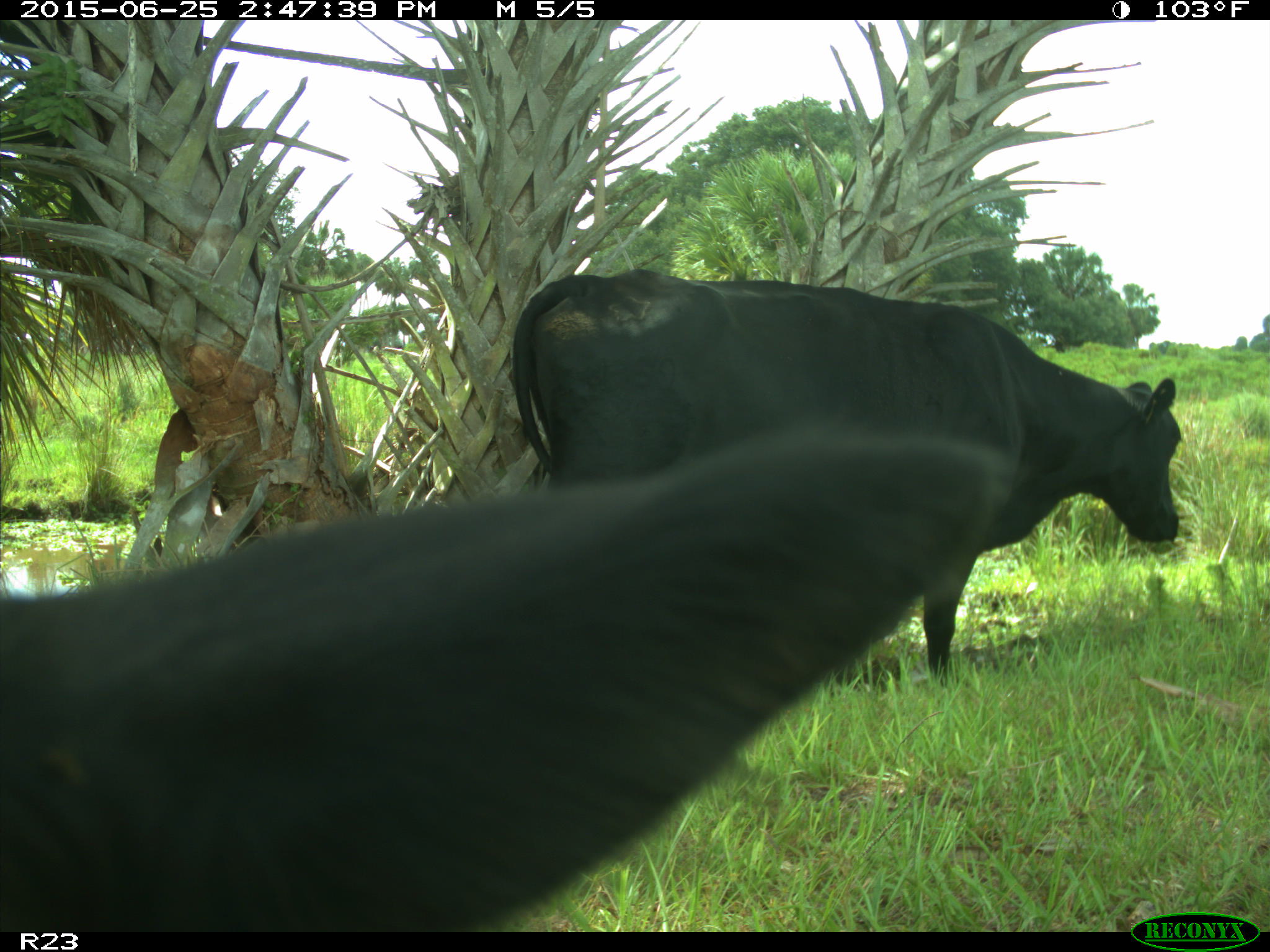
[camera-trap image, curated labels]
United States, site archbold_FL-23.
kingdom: Animalia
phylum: Chordata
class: Mammalia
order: Artiodactyla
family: Bovidae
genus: Bos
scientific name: Bos taurus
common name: domestic cow